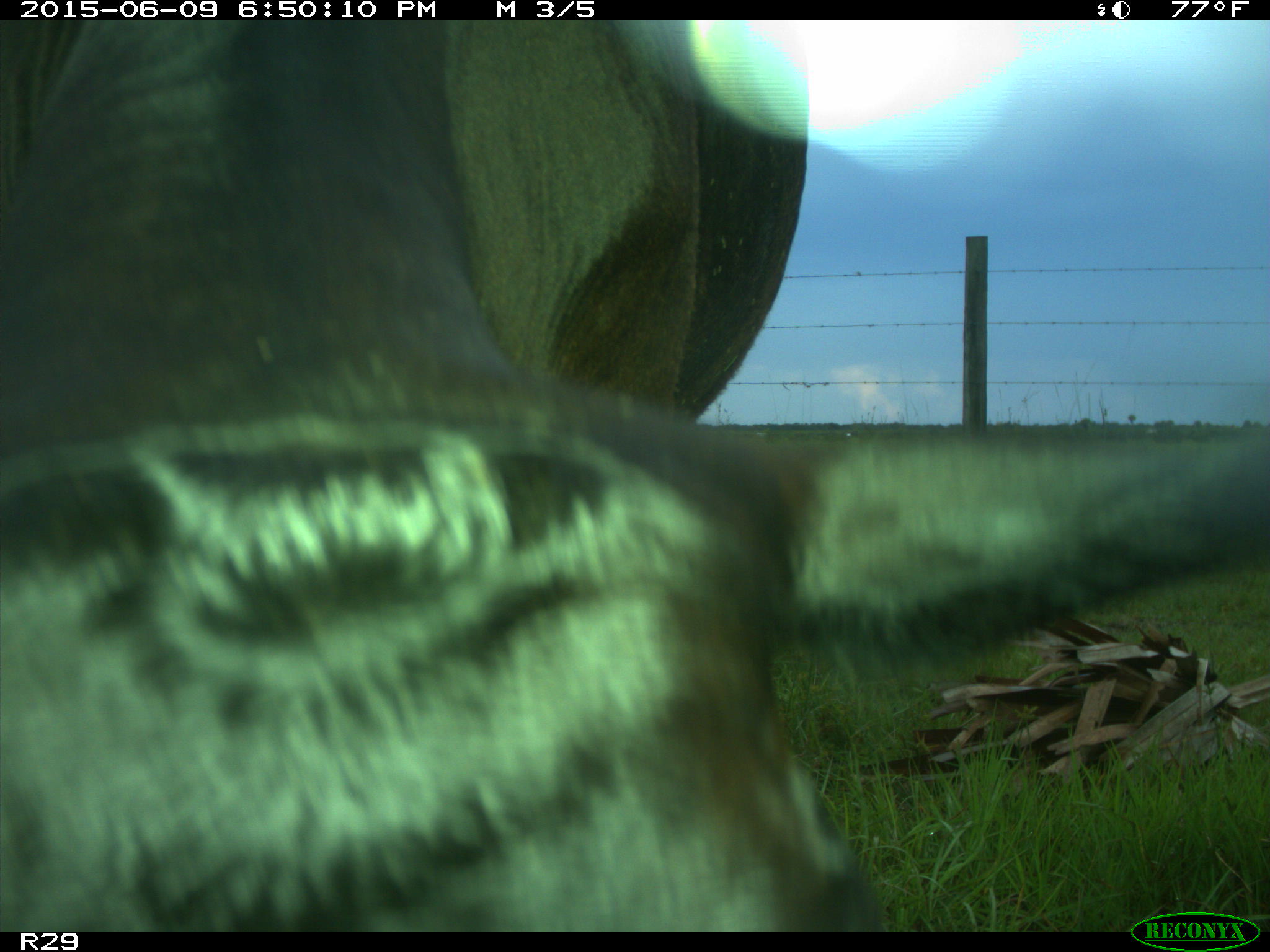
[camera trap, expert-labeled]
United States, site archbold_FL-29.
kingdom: Animalia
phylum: Chordata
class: Mammalia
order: Artiodactyla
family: Bovidae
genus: Bos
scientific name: Bos taurus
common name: domestic cow